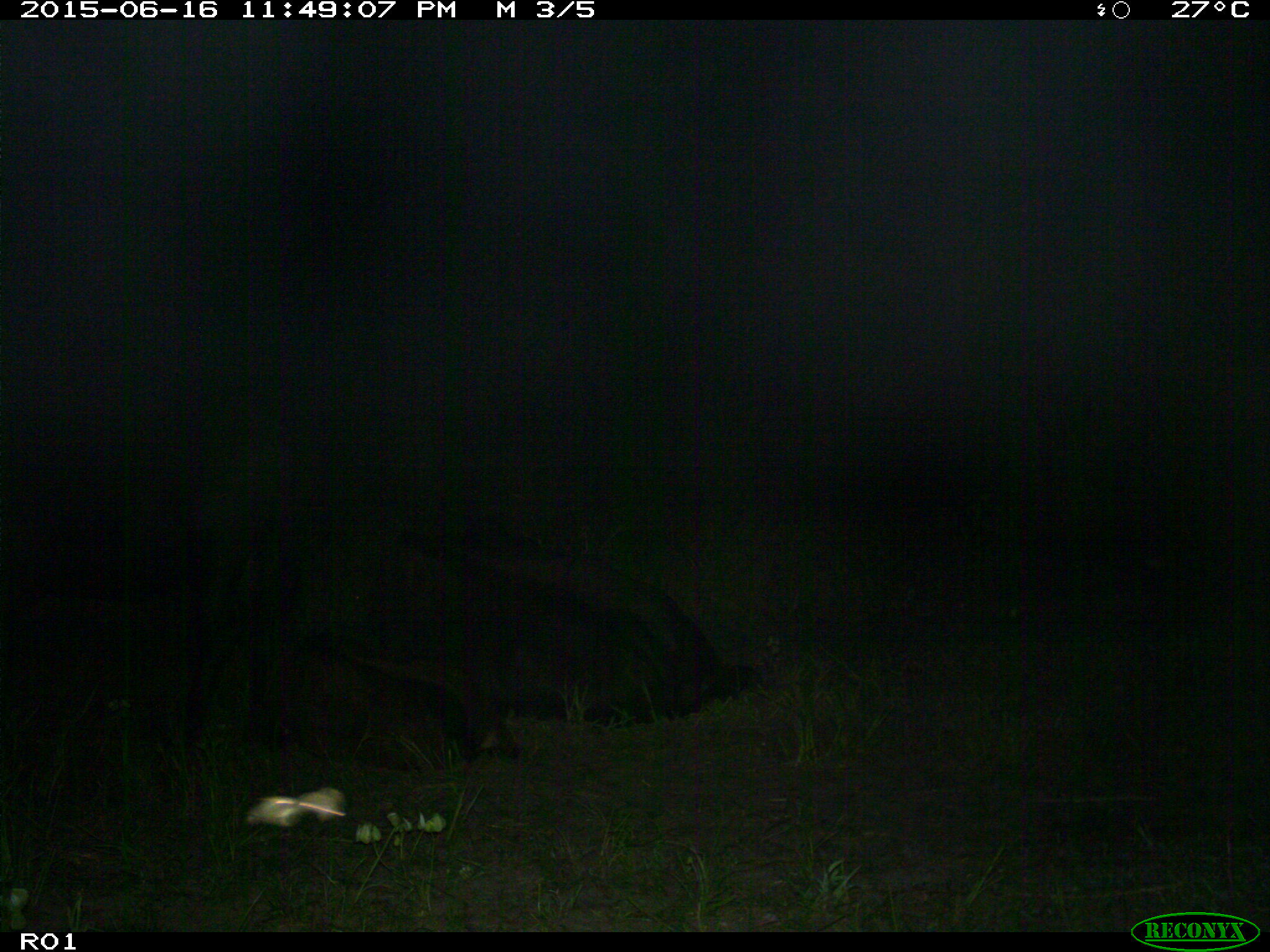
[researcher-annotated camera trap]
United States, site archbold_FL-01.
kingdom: Animalia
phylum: Chordata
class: Mammalia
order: Artiodactyla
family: Bovidae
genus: Bos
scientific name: Bos taurus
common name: domestic cow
Bos taurus (domestic cow).